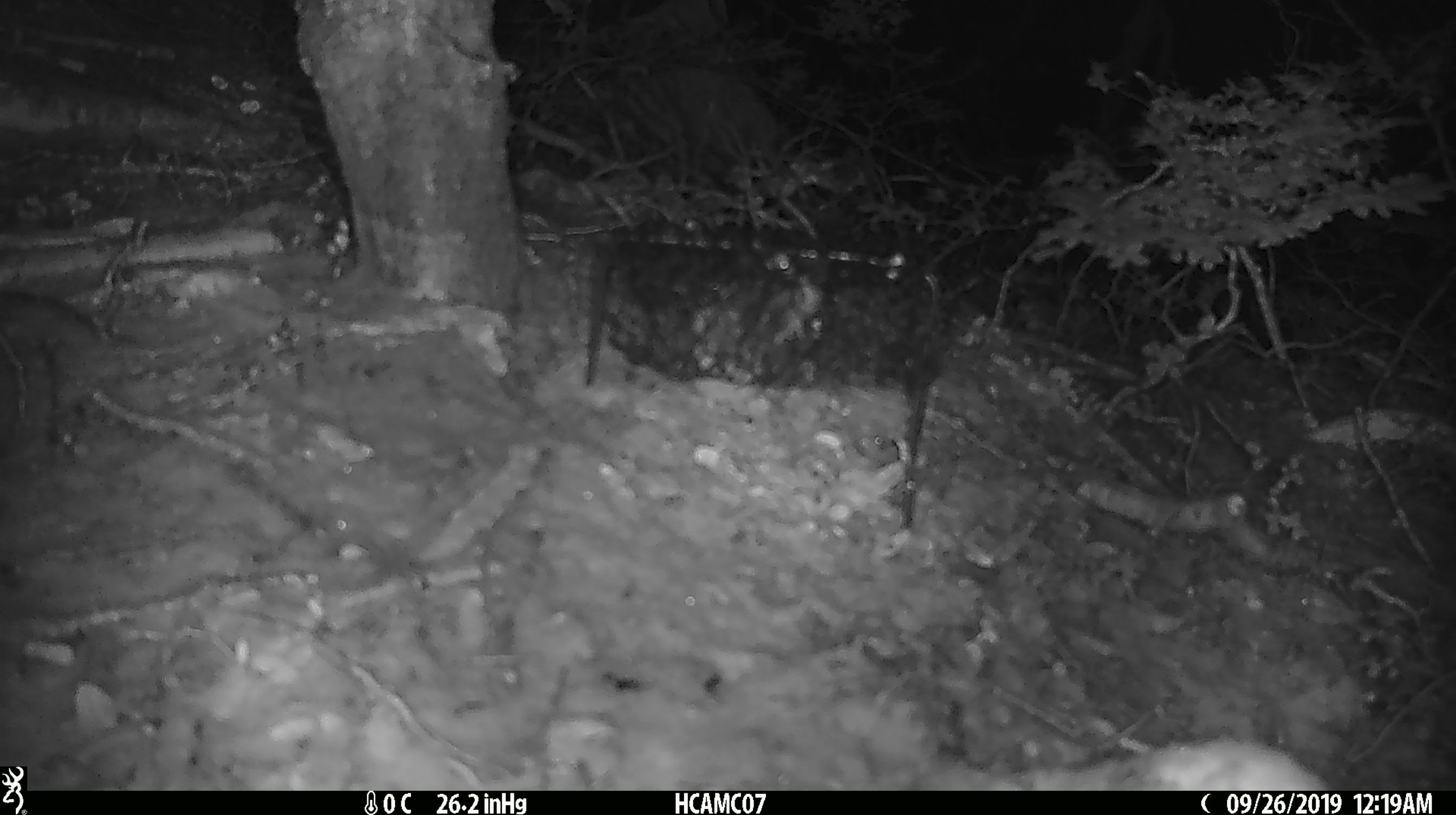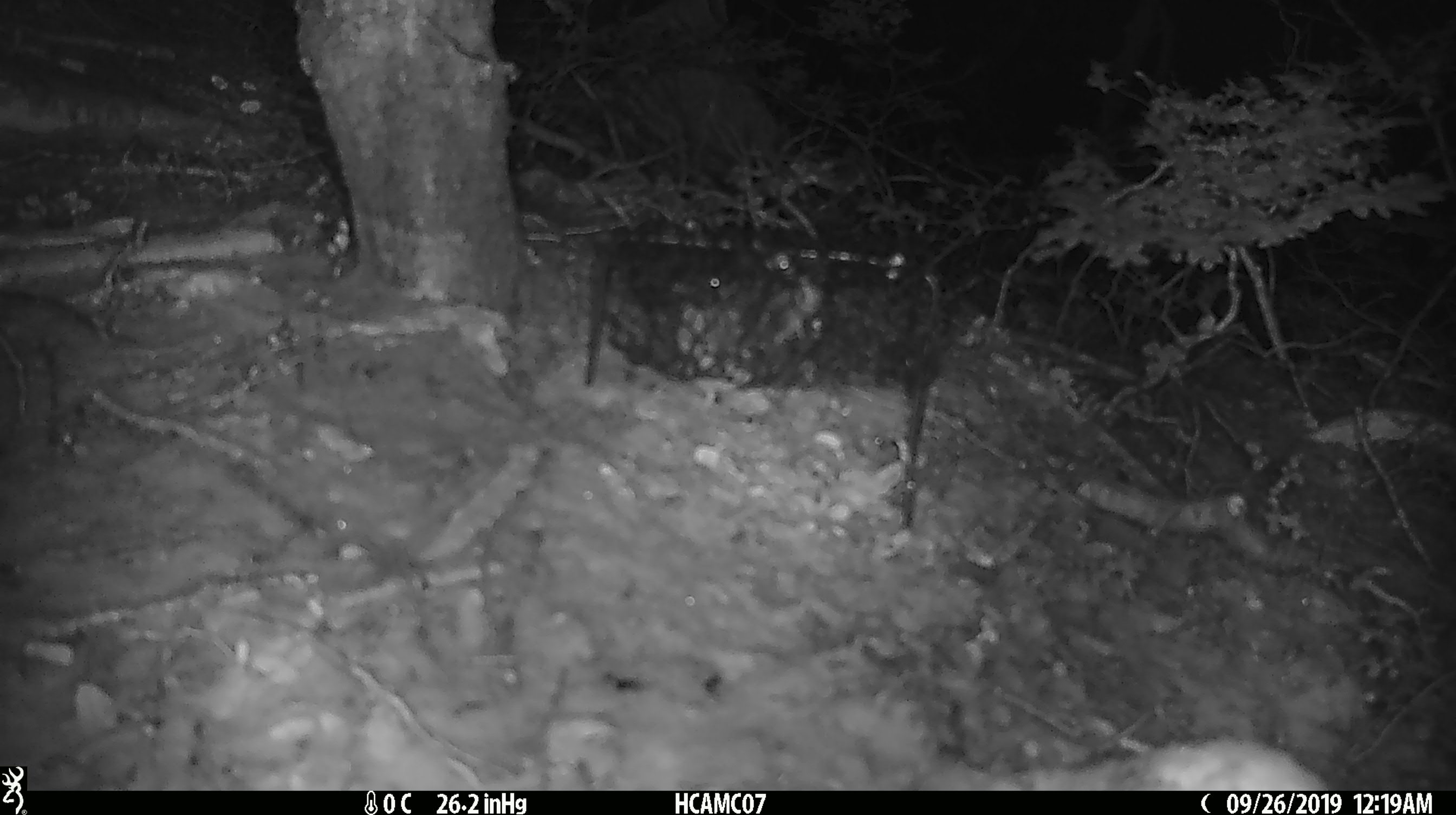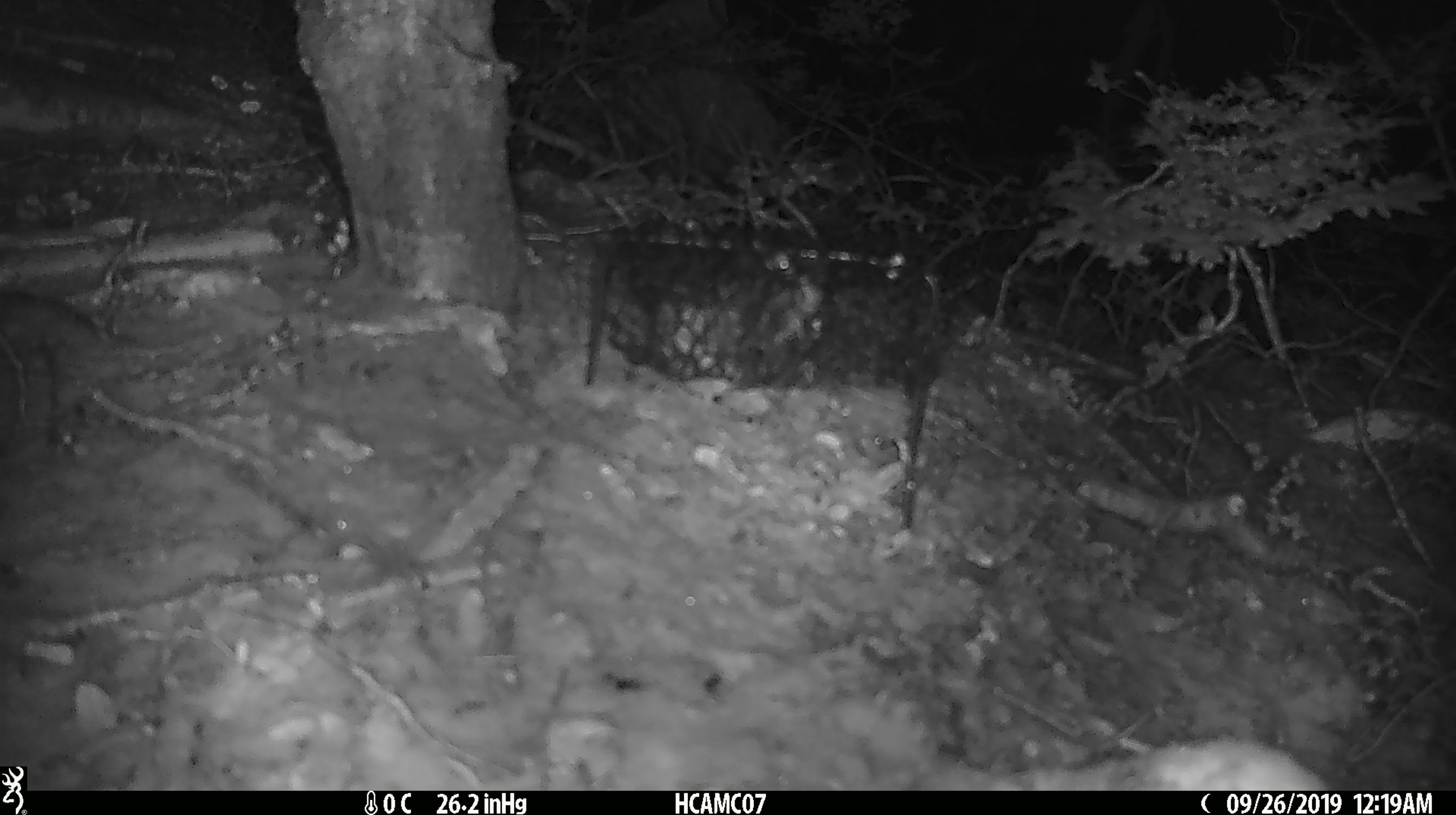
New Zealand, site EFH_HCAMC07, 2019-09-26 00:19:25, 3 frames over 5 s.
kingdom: Animalia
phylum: Chordata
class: Mammalia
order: Rodentia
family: Muridae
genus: Mus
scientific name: Mus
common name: mouse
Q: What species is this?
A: Mouse (Mus).